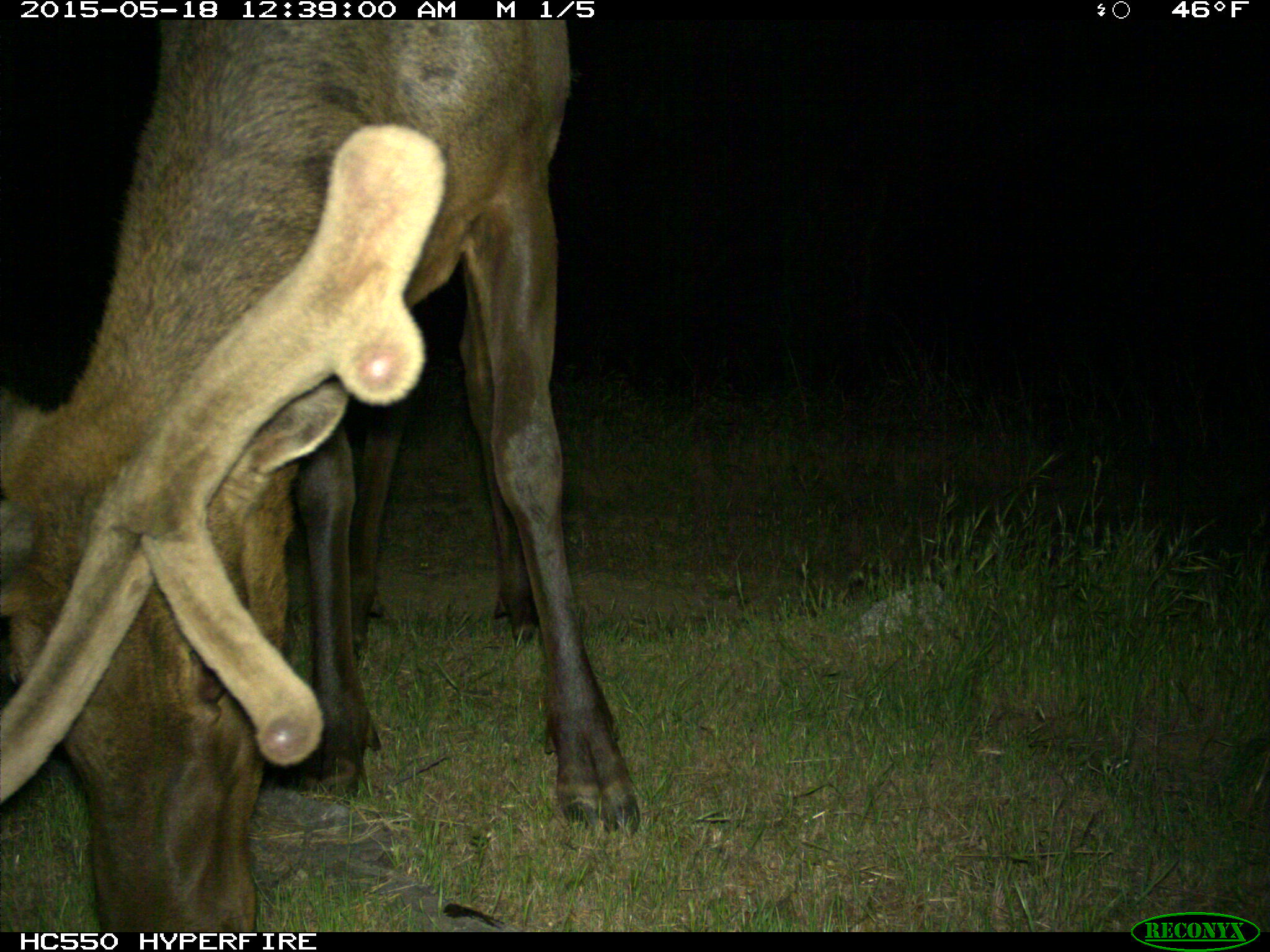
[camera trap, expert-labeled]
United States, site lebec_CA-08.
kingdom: Animalia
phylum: Chordata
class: Mammalia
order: Artiodactyla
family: Cervidae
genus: Cervus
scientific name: Cervus canadensis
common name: elk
Cervus canadensis (elk).